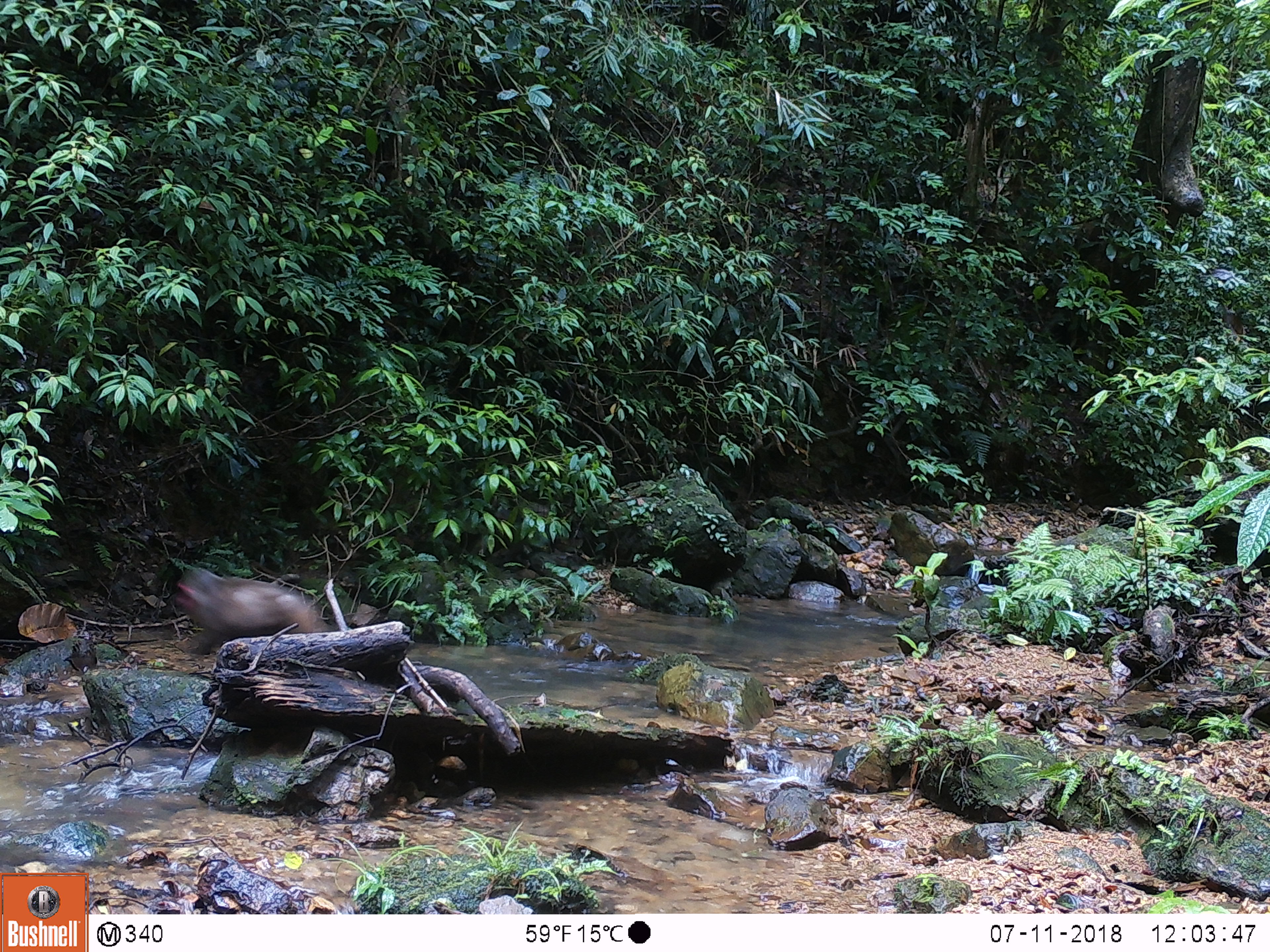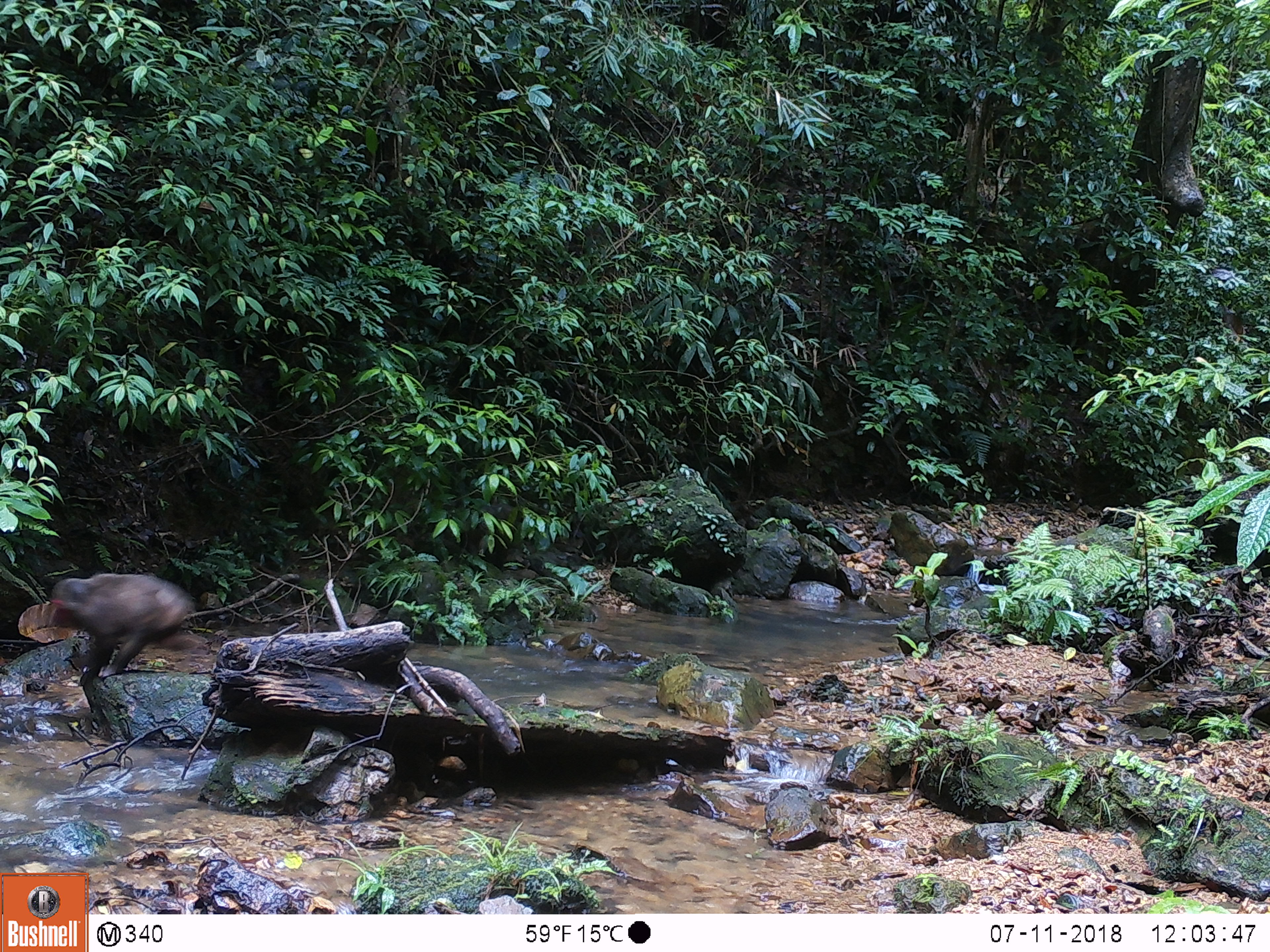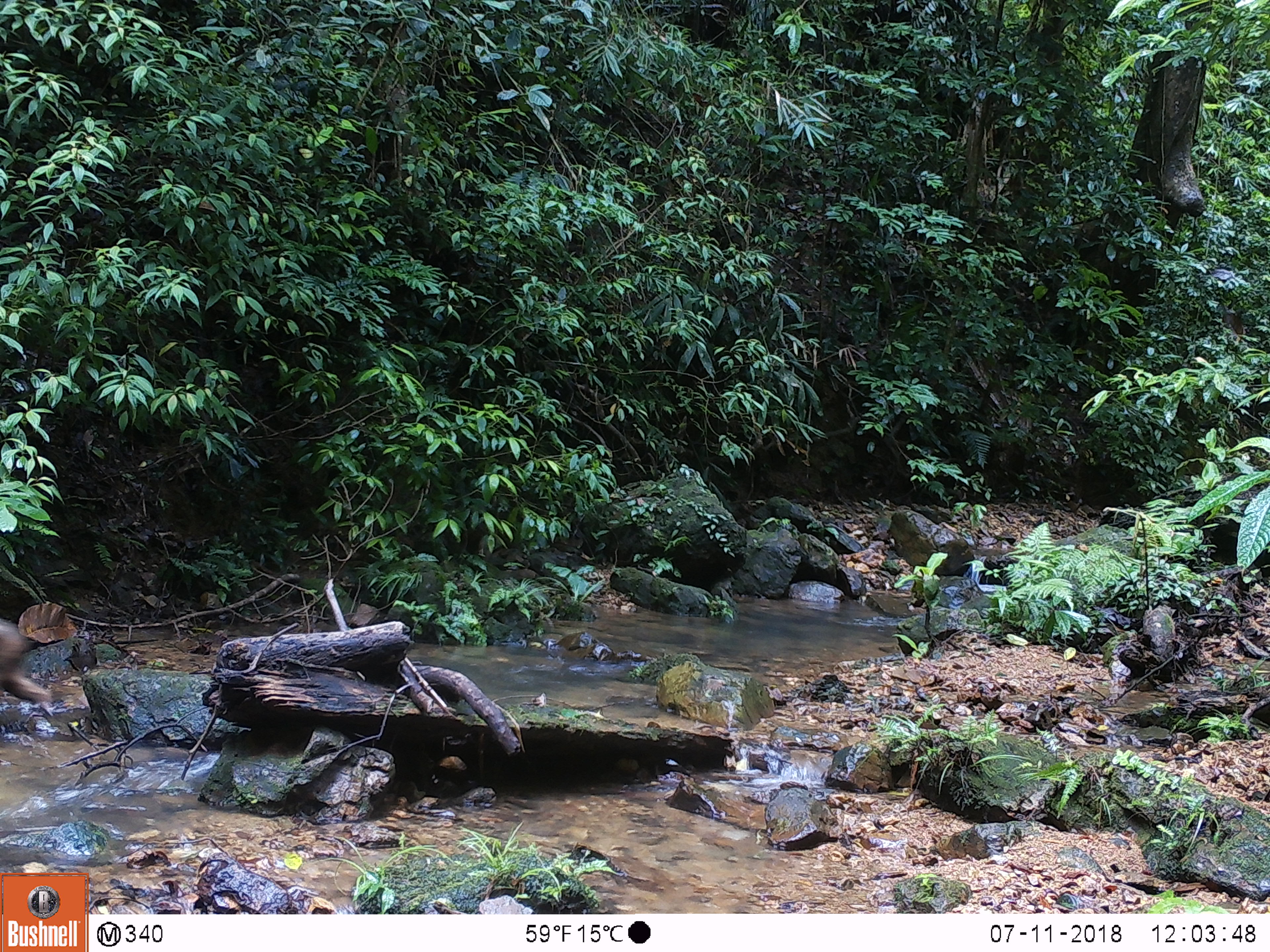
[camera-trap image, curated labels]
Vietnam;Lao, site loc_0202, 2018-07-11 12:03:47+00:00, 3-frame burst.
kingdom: Animalia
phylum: Chordata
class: Mammalia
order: Primates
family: Cercopithecidae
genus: Macaca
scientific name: Macaca arctoides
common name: stump-tailed macaque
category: stump tailed macaque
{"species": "stump tailed macaque (stump-tailed macaque) (Macaca arctoides)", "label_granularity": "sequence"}